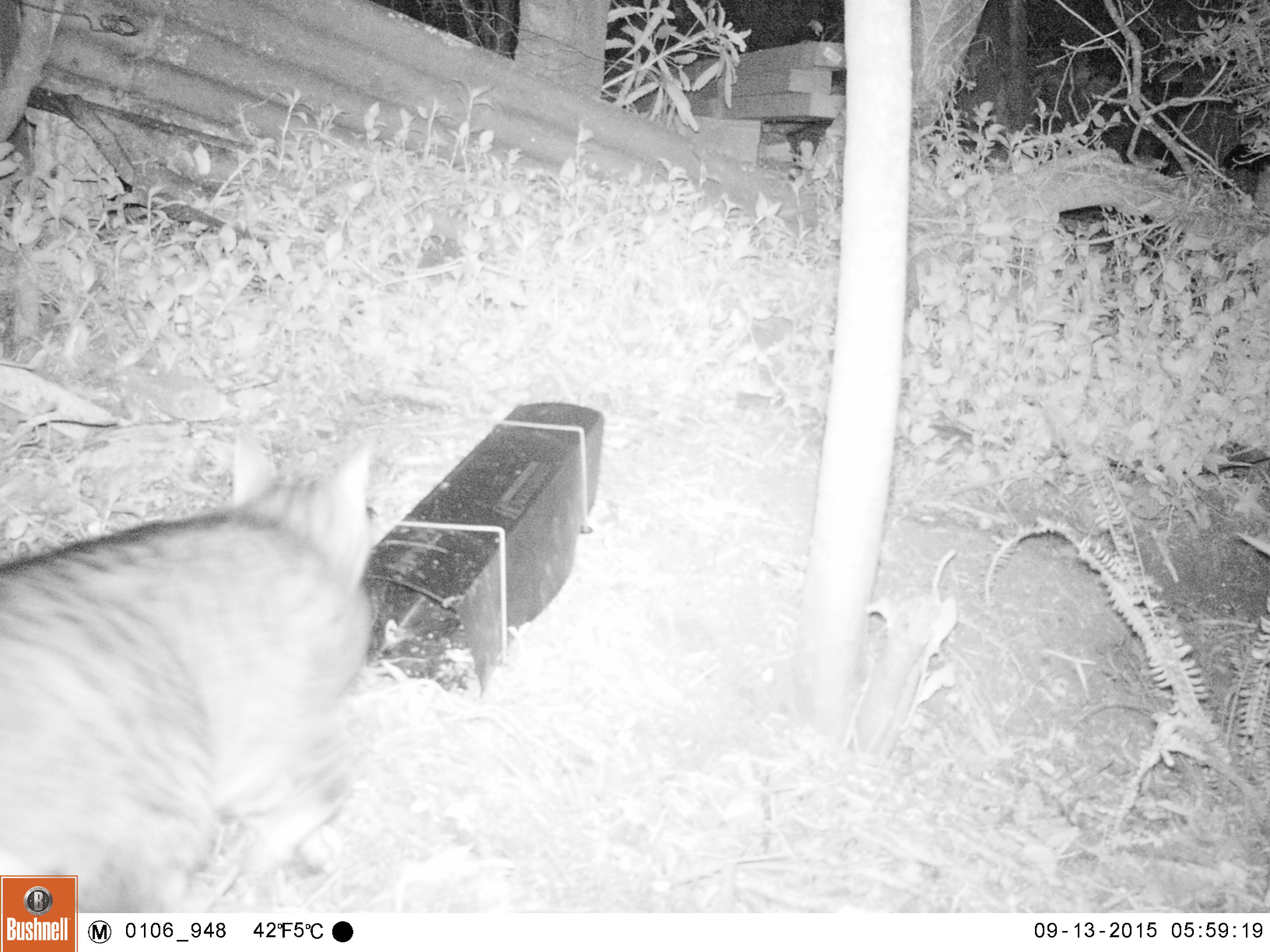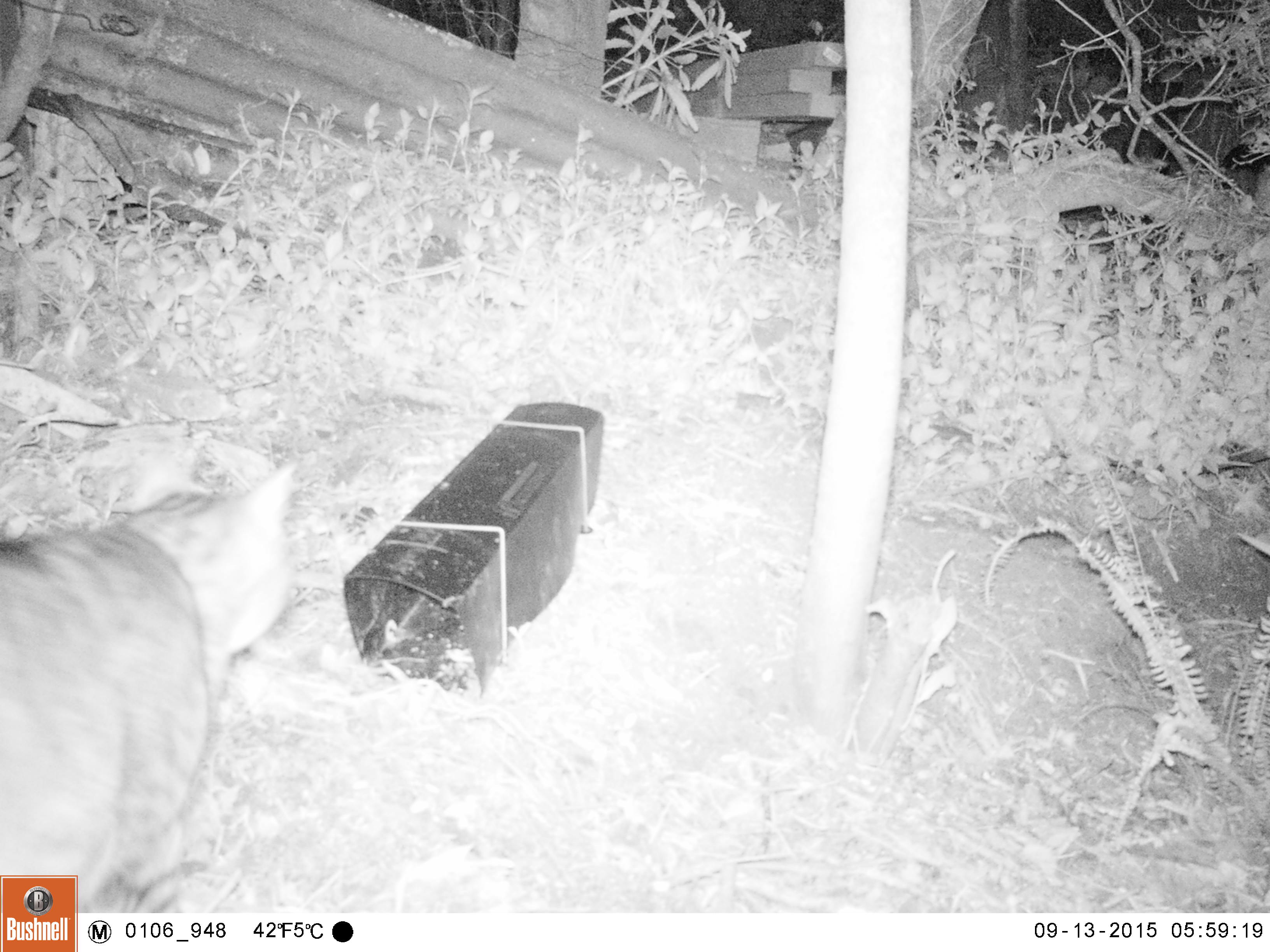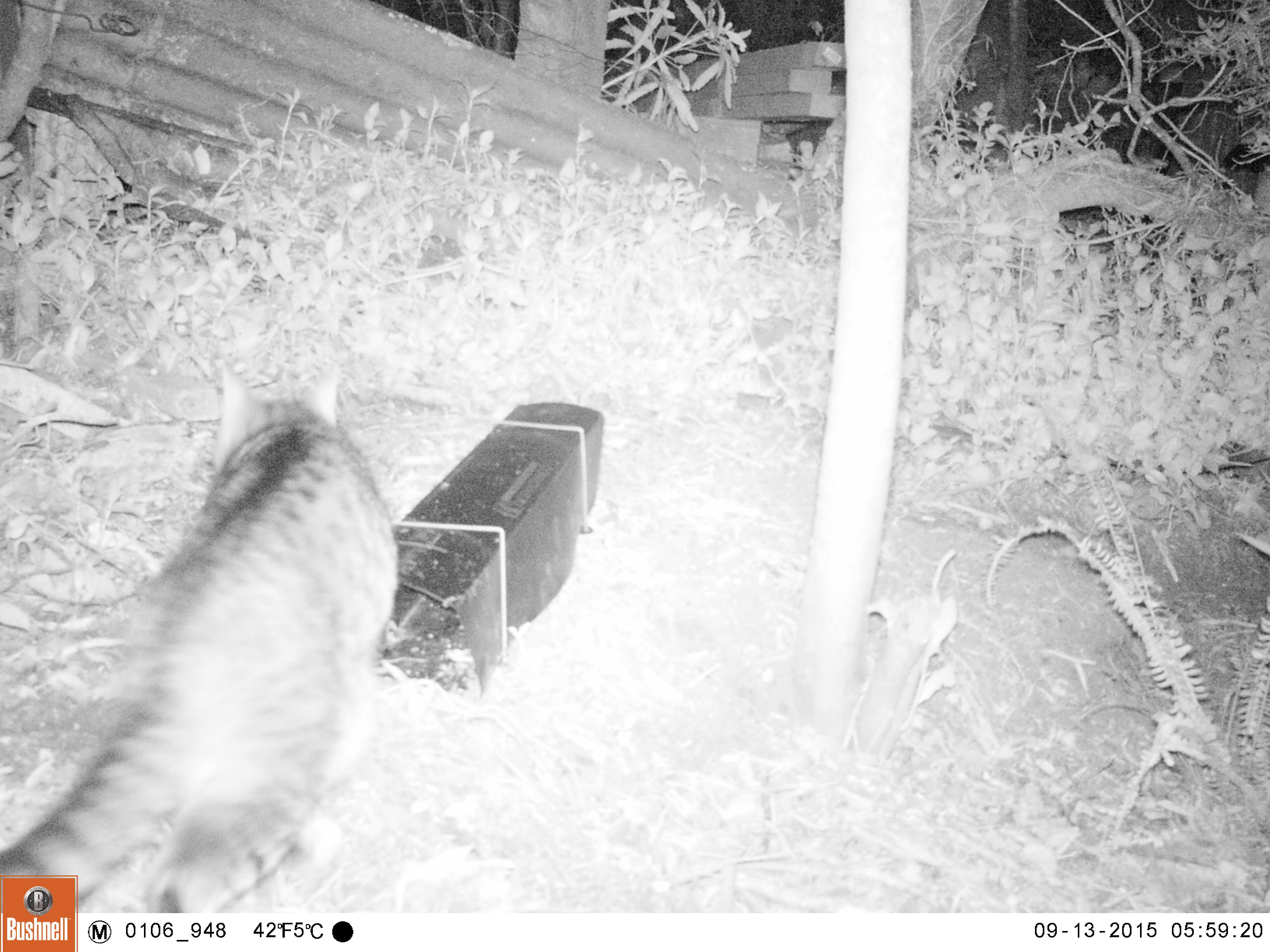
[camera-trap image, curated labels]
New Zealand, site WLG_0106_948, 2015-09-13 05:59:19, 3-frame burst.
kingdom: Animalia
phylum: Chordata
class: Mammalia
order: Carnivora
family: Felidae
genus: Felis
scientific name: Felis catus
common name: domestic cat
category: cat